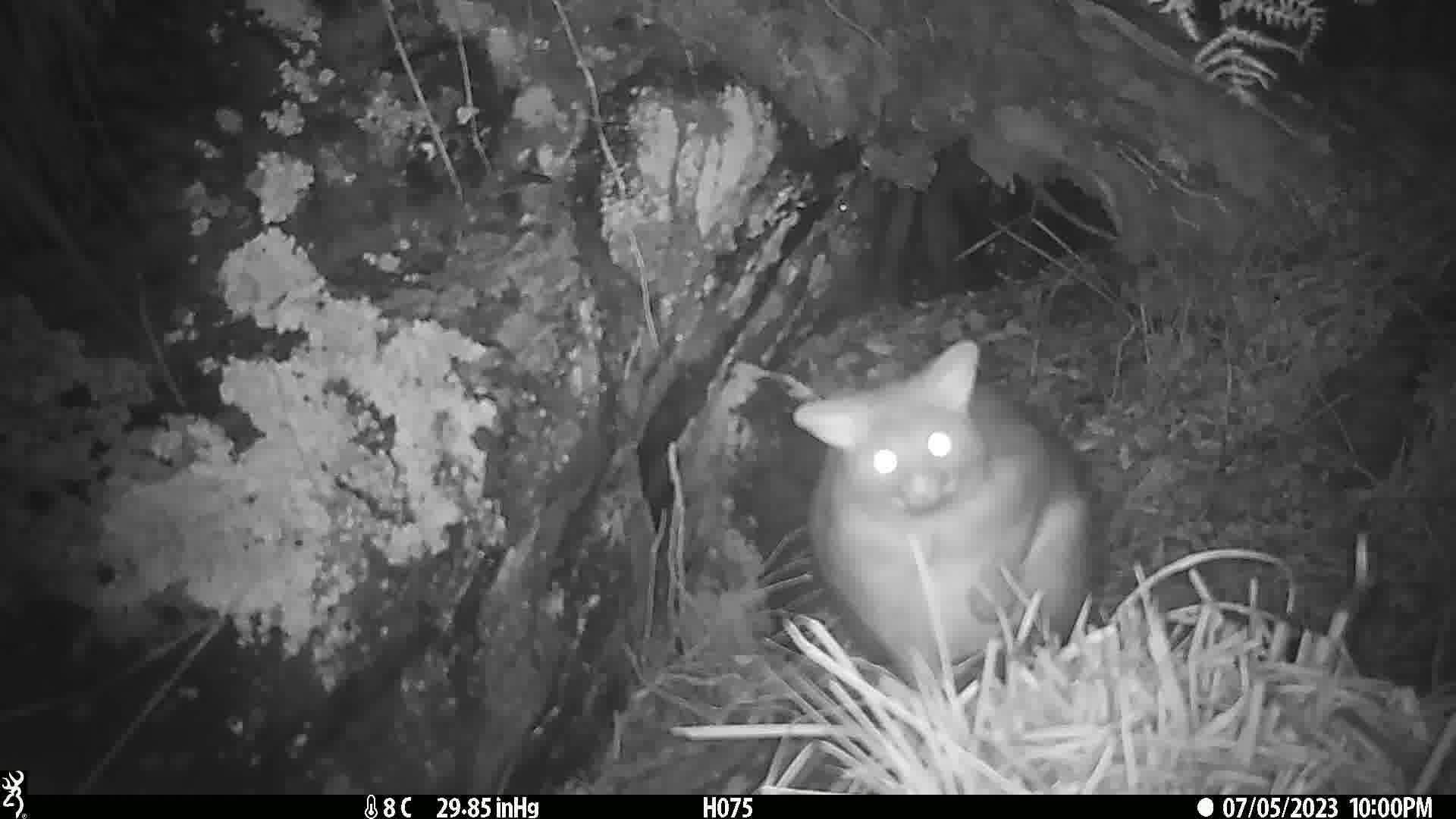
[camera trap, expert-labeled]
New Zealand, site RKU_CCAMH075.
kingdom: Animalia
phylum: Chordata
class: Mammalia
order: Diprotodontia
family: Phalangeridae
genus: Trichosurus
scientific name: Trichosurus vulpecula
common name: common brushtail possum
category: possum